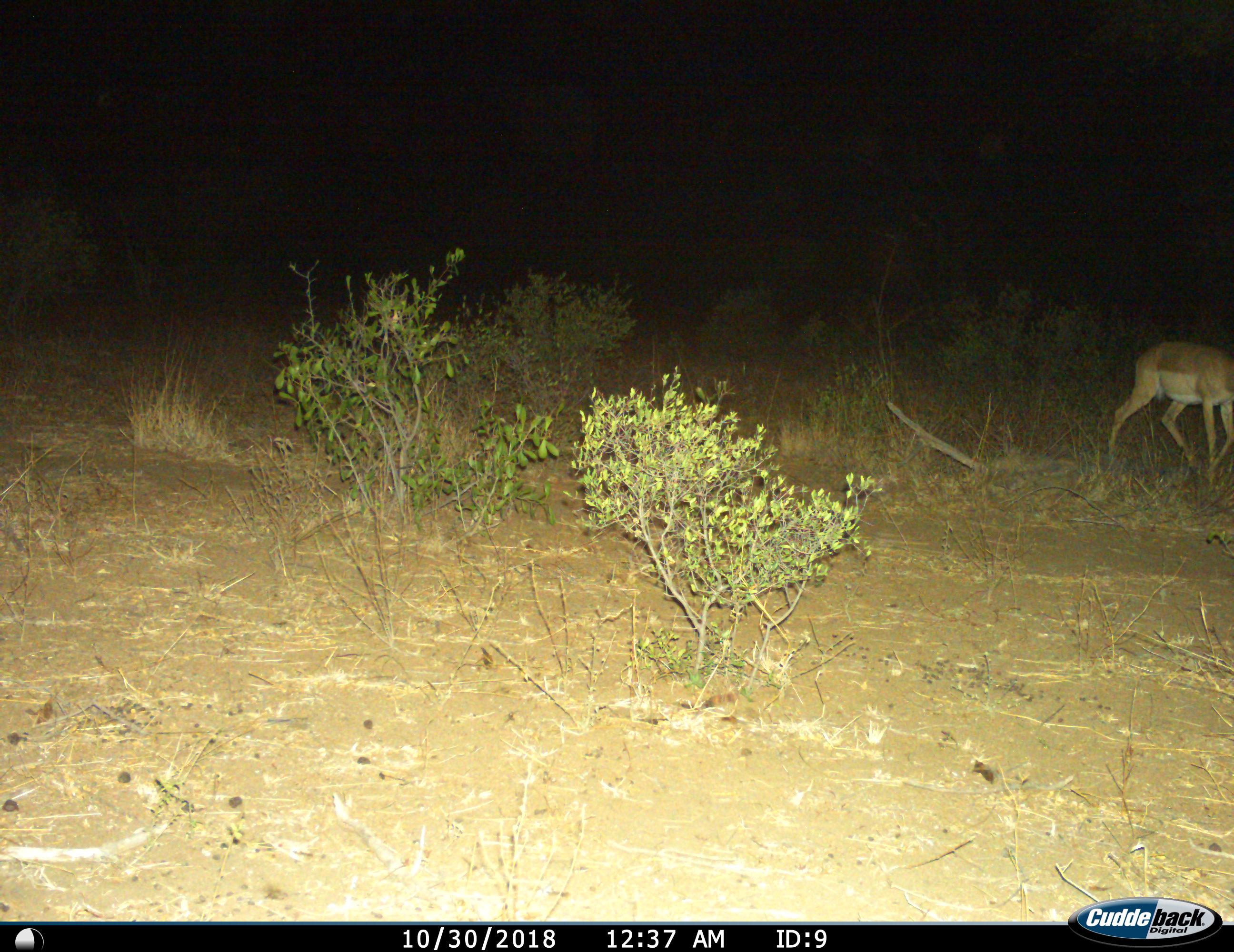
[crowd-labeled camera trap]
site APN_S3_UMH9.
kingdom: Animalia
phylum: Chordata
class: Mammalia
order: Artiodactyla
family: Bovidae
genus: Aepyceros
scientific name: Aepyceros melampus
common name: impala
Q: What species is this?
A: Impala (Aepyceros melampus).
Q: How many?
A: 1.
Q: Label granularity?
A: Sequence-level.